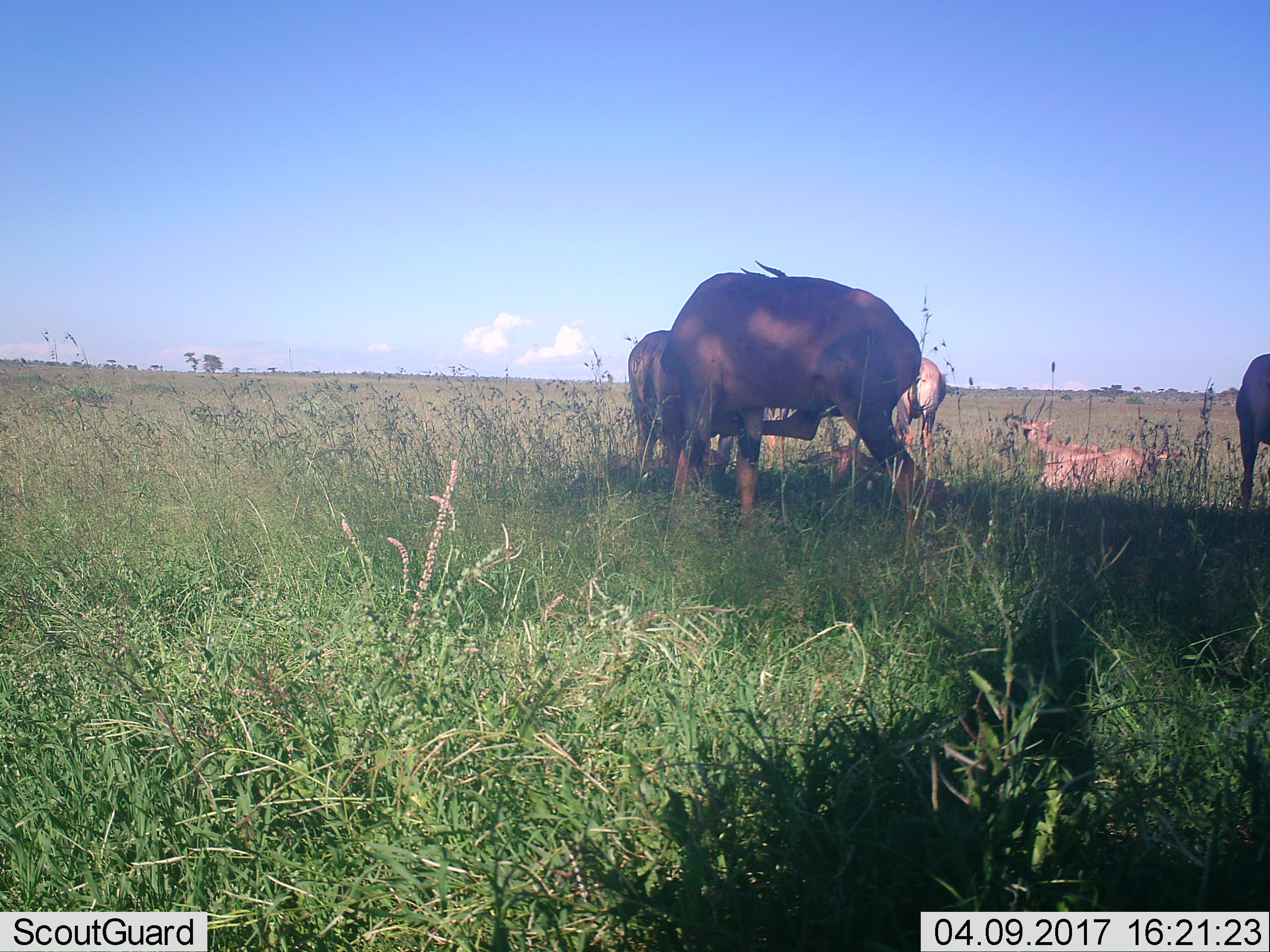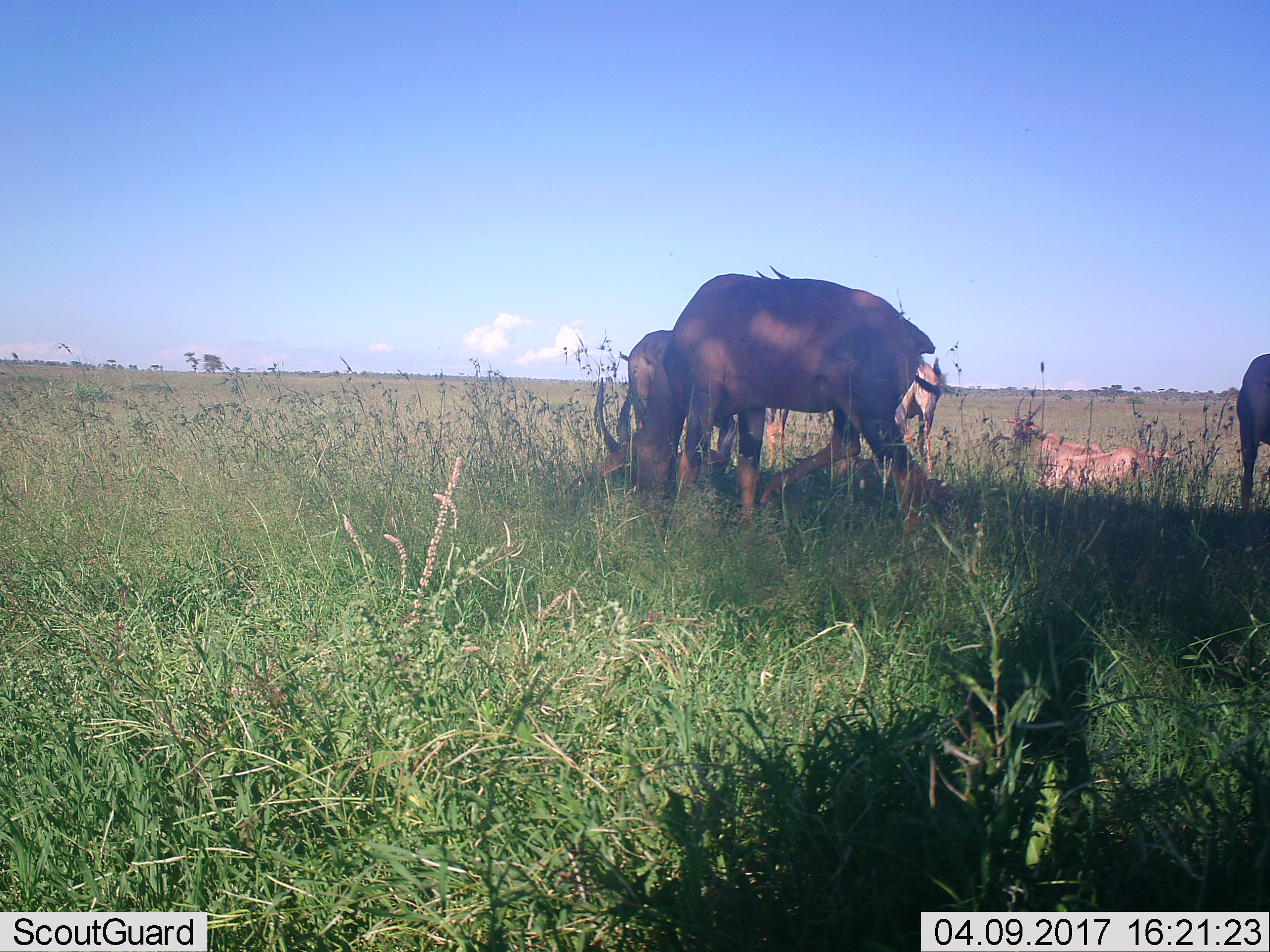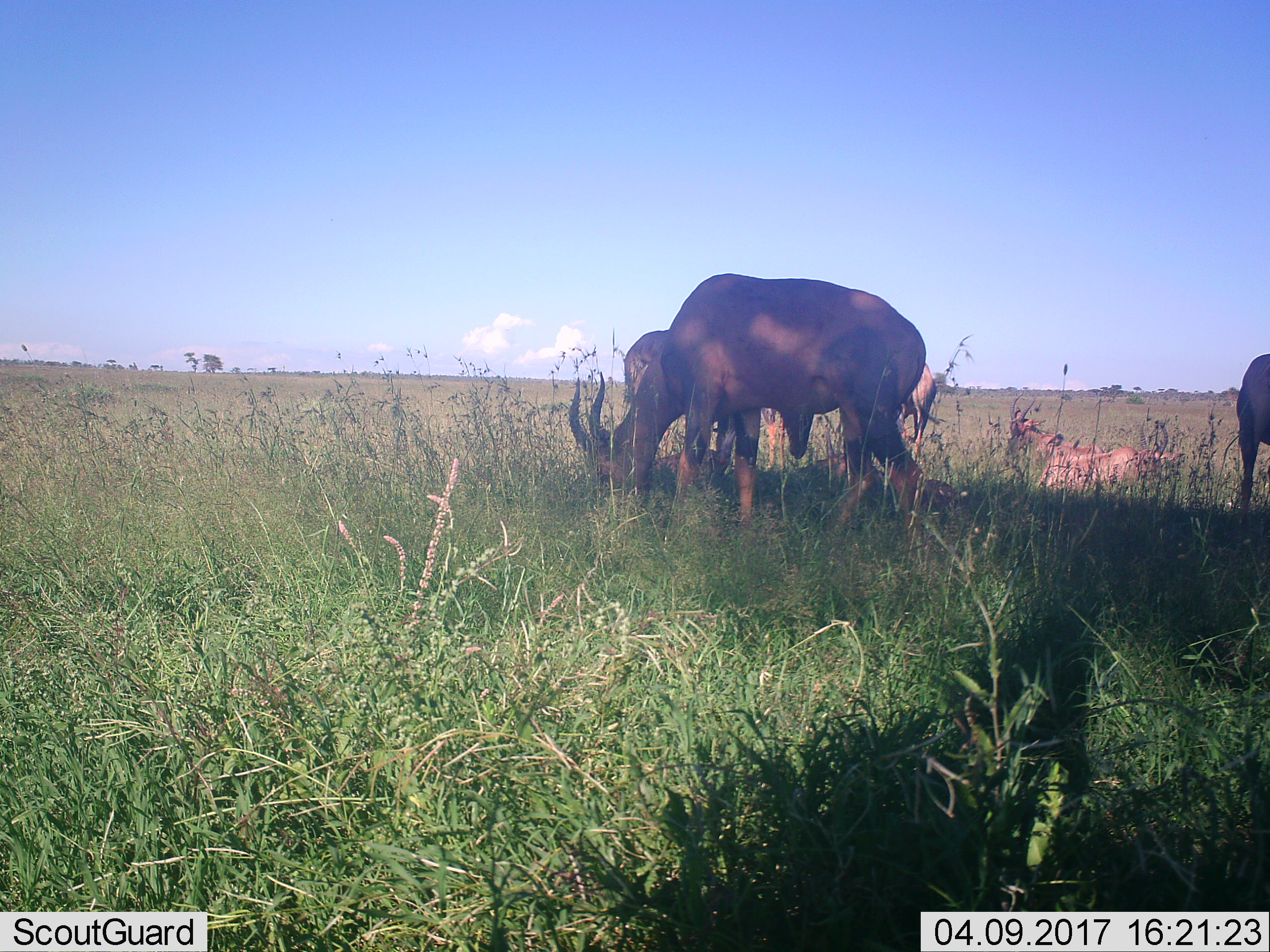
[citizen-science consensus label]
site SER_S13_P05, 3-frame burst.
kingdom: Animalia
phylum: Chordata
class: Mammalia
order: Artiodactyla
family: Bovidae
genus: Damaliscus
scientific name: Damaliscus lunatus jimela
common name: topi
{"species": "topi (Damaliscus lunatus jimela)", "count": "7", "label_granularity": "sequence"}